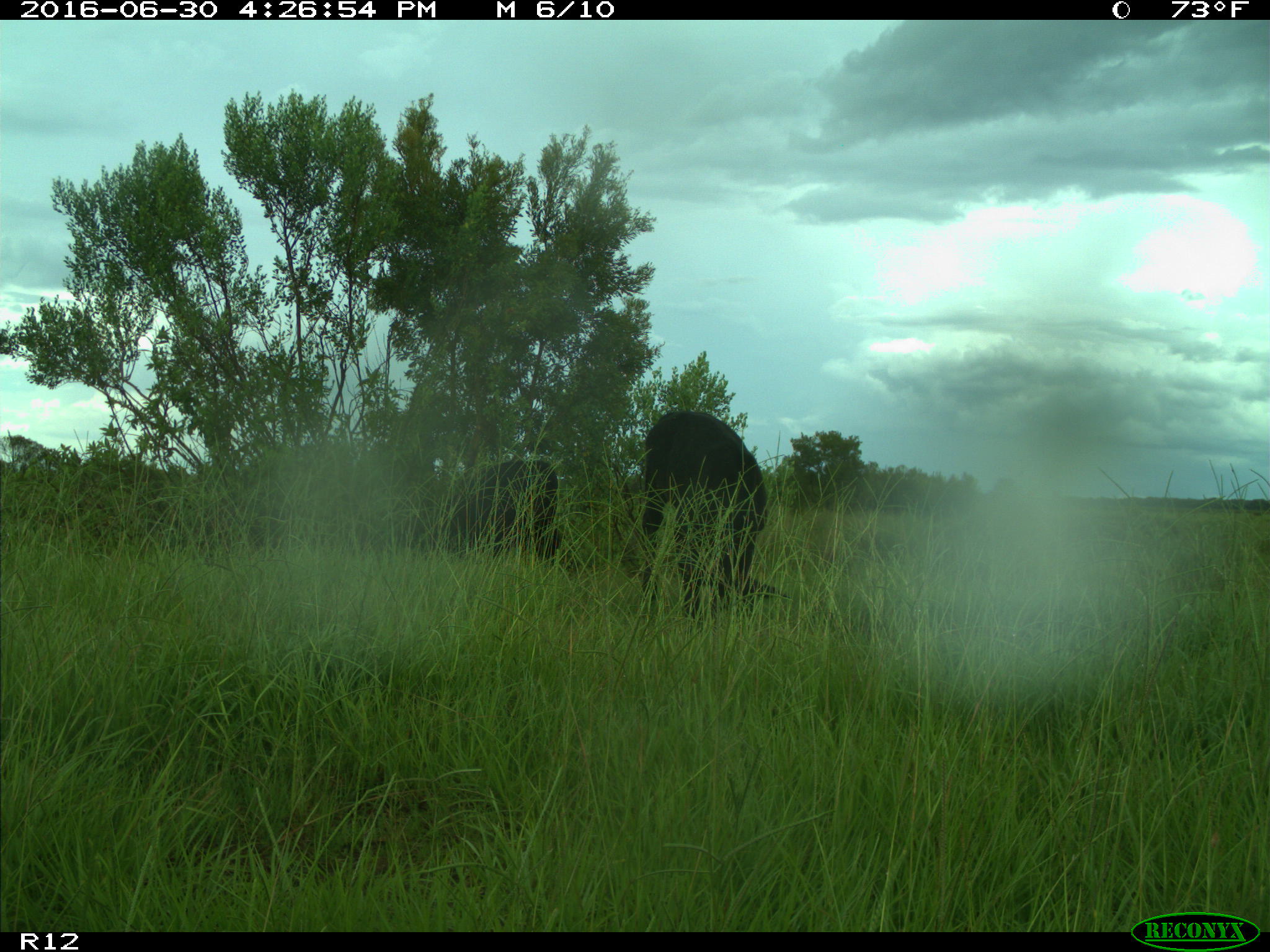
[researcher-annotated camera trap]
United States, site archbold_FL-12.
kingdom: Animalia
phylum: Chordata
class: Mammalia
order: Artiodactyla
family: Bovidae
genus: Bos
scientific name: Bos taurus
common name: domestic cow